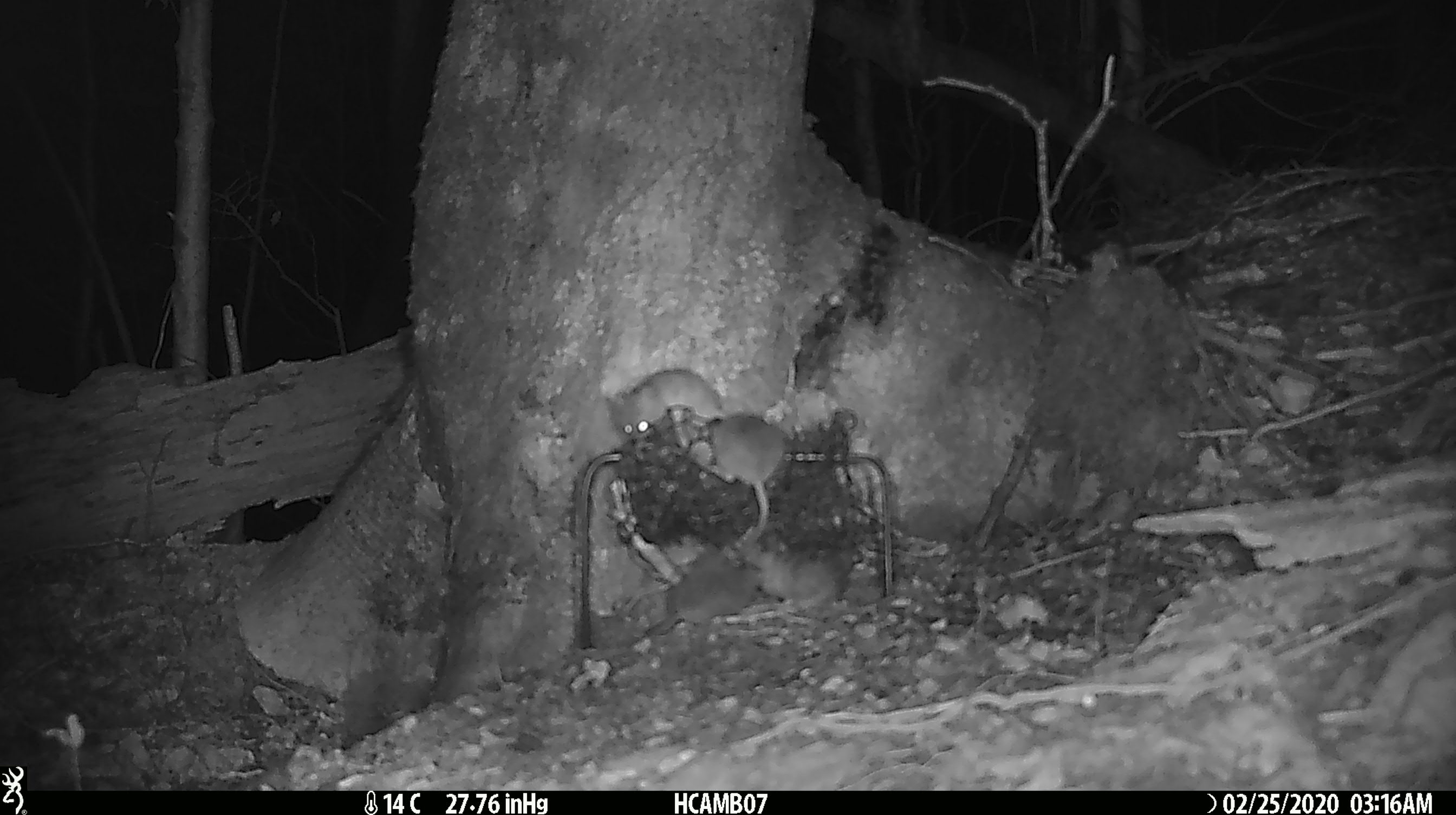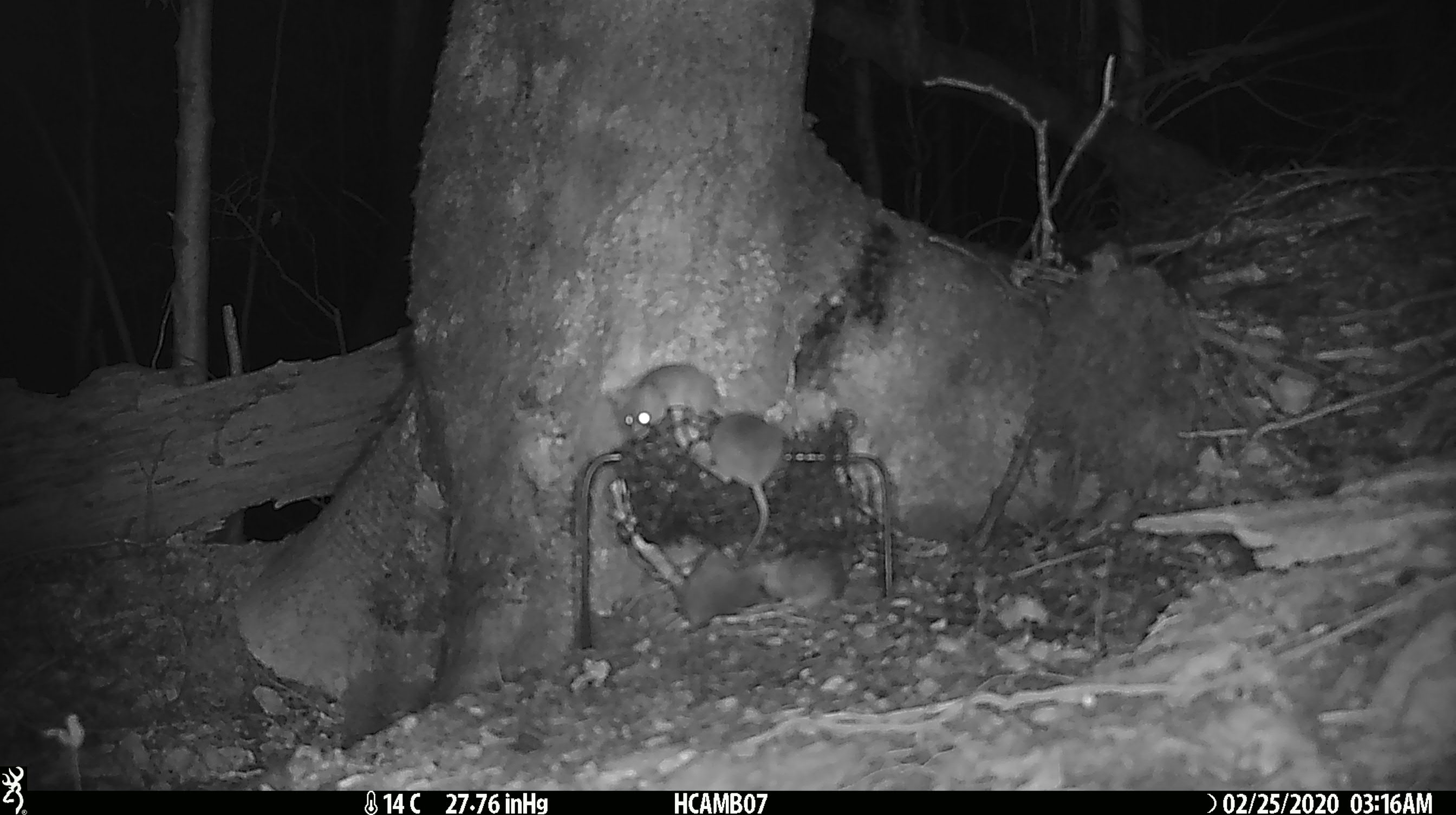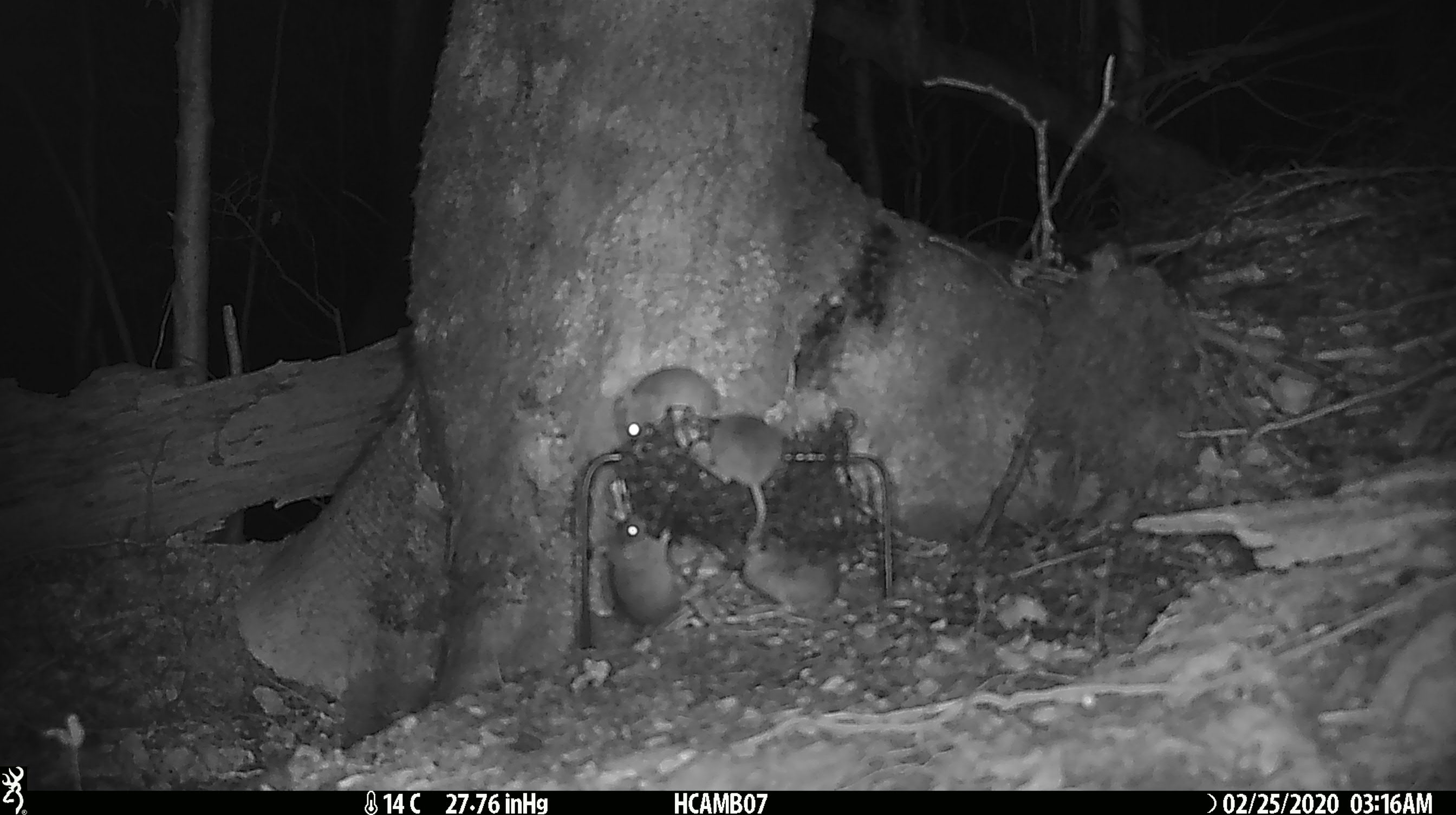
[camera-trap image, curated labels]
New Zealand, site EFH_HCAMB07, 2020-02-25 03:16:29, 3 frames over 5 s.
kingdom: Animalia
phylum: Chordata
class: Mammalia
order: Rodentia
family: Muridae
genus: Mus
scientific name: Mus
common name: mouse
Mouse (Mus).